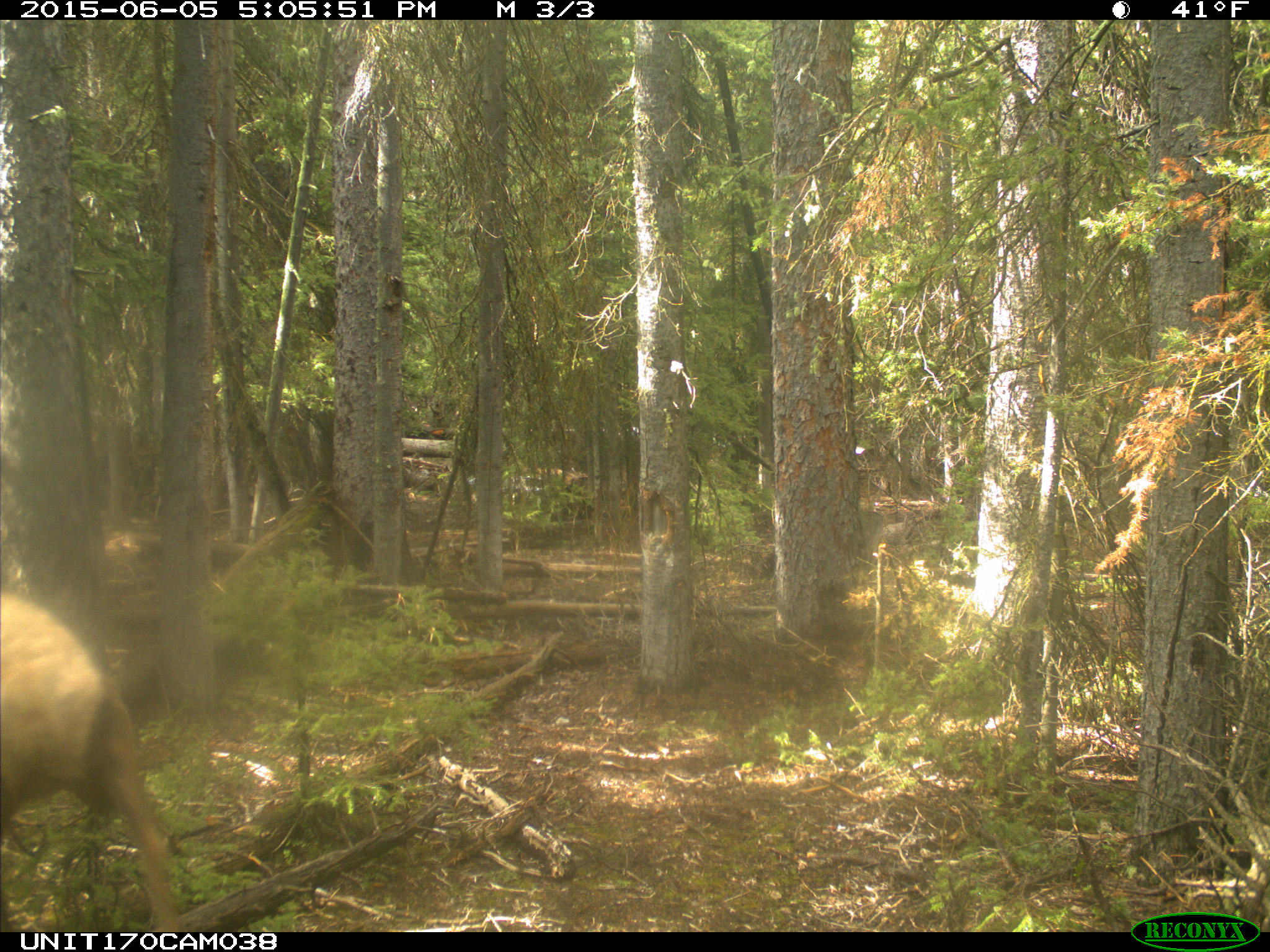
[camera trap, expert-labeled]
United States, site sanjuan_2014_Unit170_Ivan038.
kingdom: Animalia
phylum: Chordata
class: Mammalia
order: Artiodactyla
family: Cervidae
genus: Cervus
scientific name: Cervus elaphus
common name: red deer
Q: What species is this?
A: Cervus elaphus (red deer).